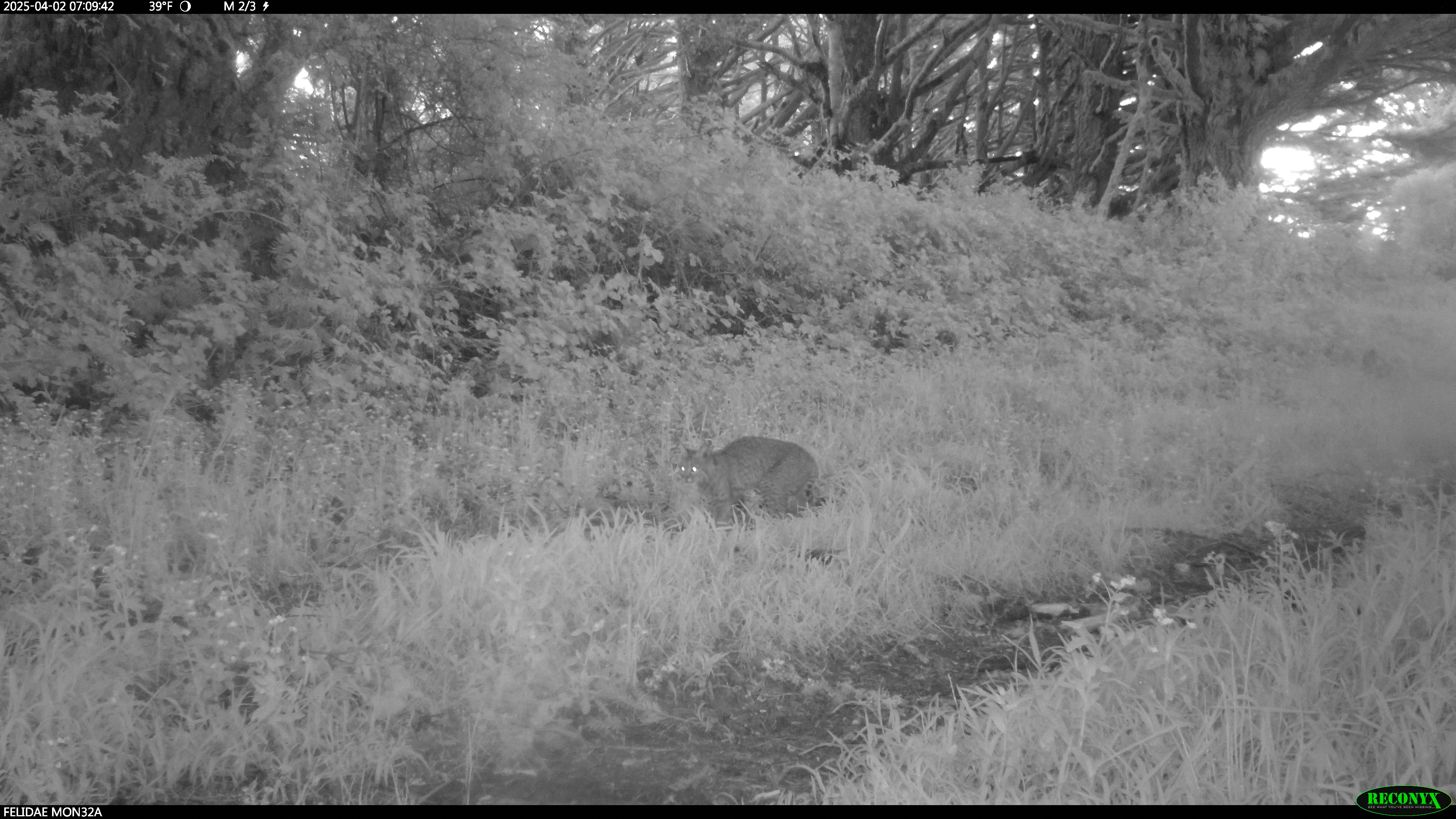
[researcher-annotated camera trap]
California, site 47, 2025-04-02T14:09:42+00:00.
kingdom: Animalia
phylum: Chordata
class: Mammalia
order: Carnivora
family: Felidae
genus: Lynx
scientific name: Lynx rufus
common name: bobcat